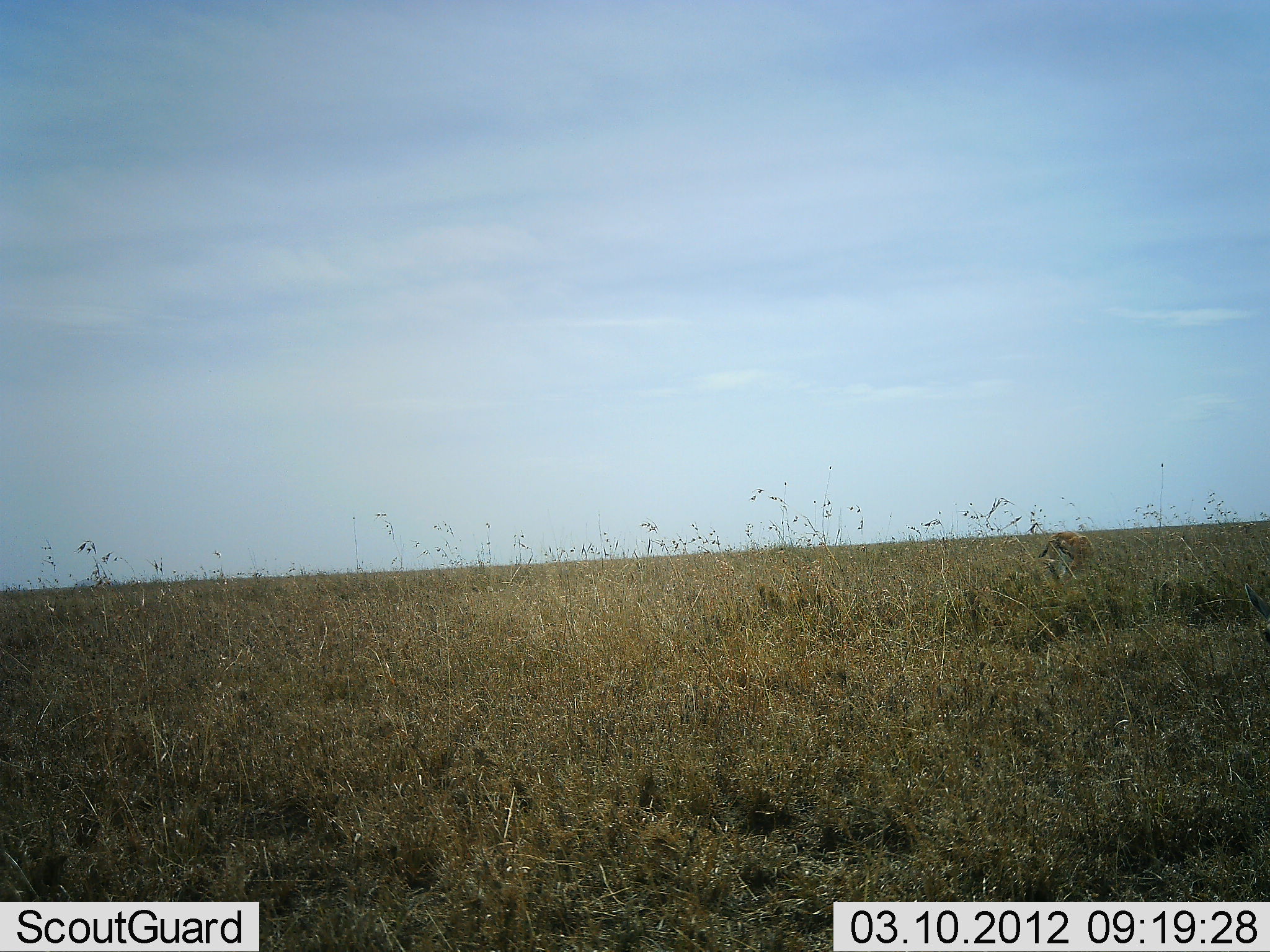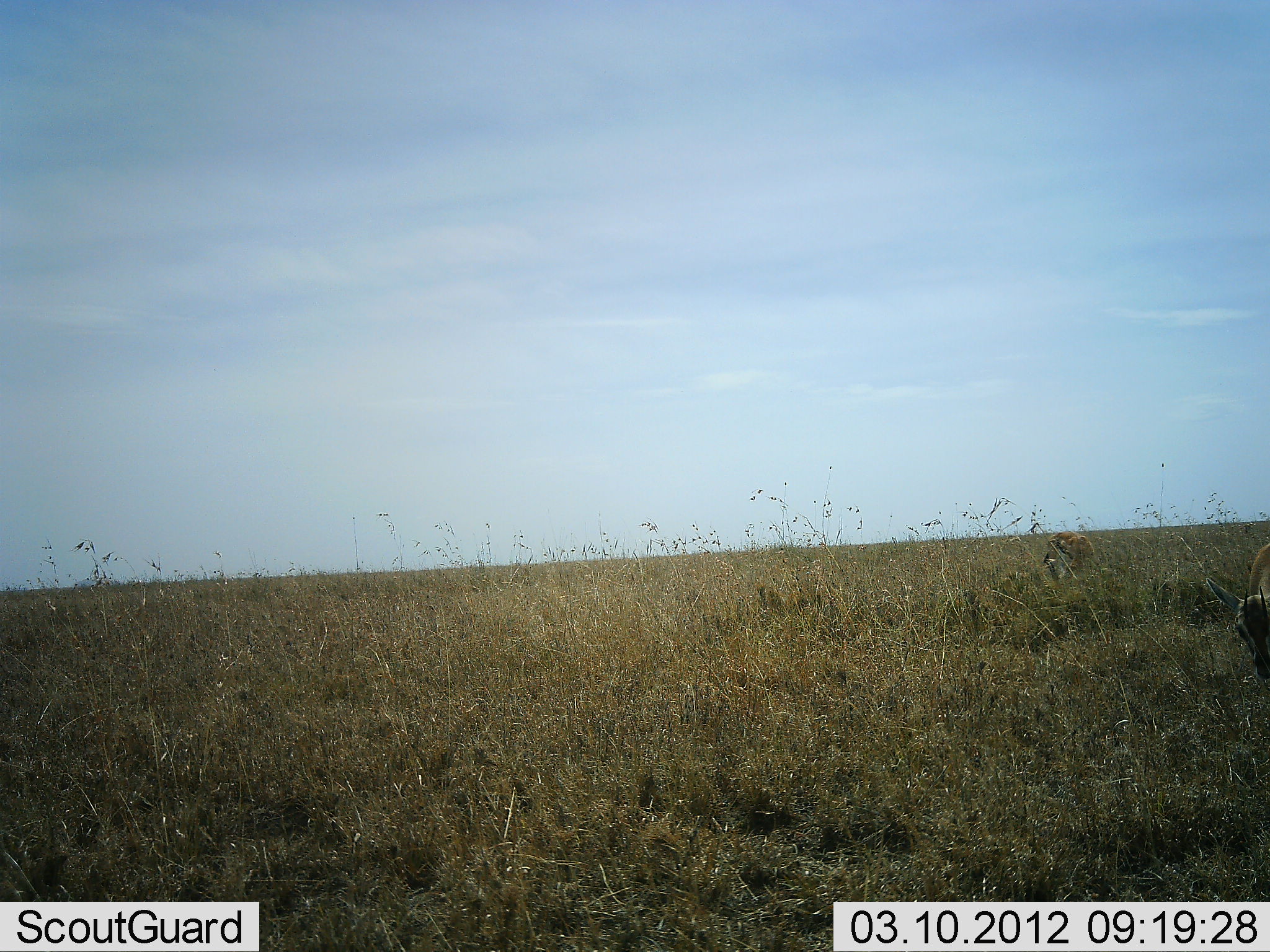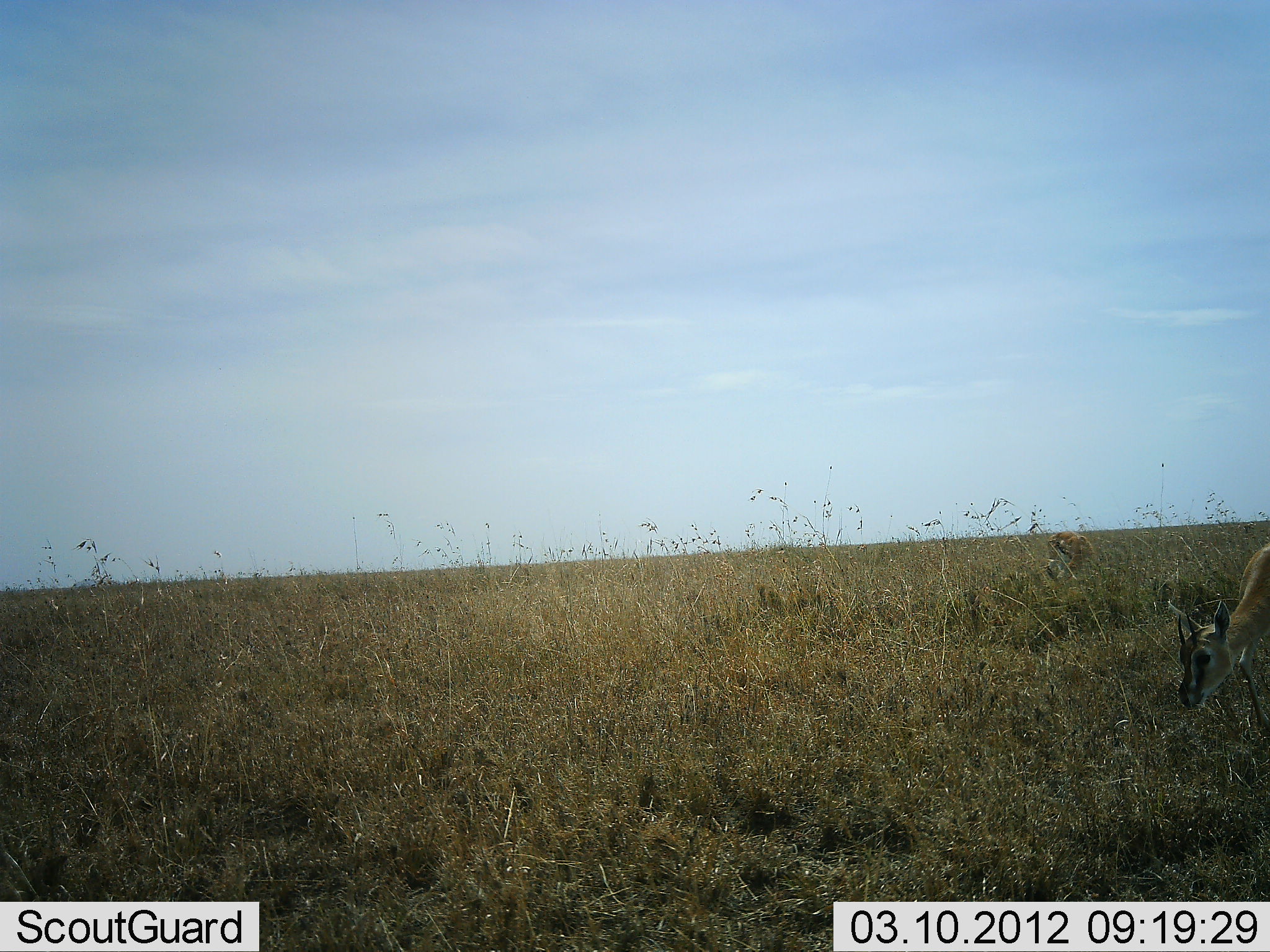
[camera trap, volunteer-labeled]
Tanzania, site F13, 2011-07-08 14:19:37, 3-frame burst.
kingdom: Animalia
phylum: Chordata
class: Mammalia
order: Artiodactyla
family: Bovidae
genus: Eudorcas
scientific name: Eudorcas thomsonii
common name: thomson's gazelle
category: gazellethomsons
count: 2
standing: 30%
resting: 0%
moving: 70%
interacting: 0%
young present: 0%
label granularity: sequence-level